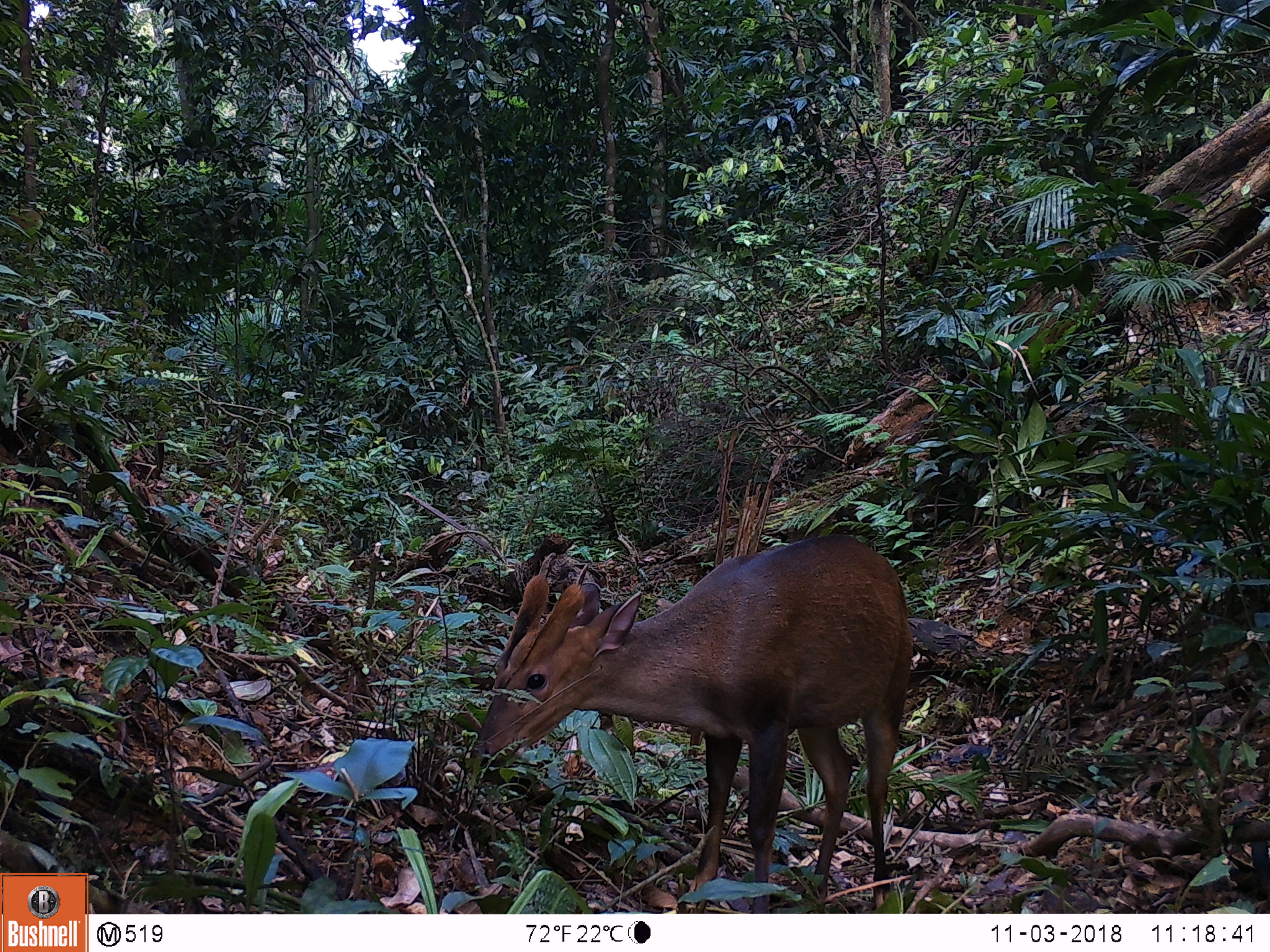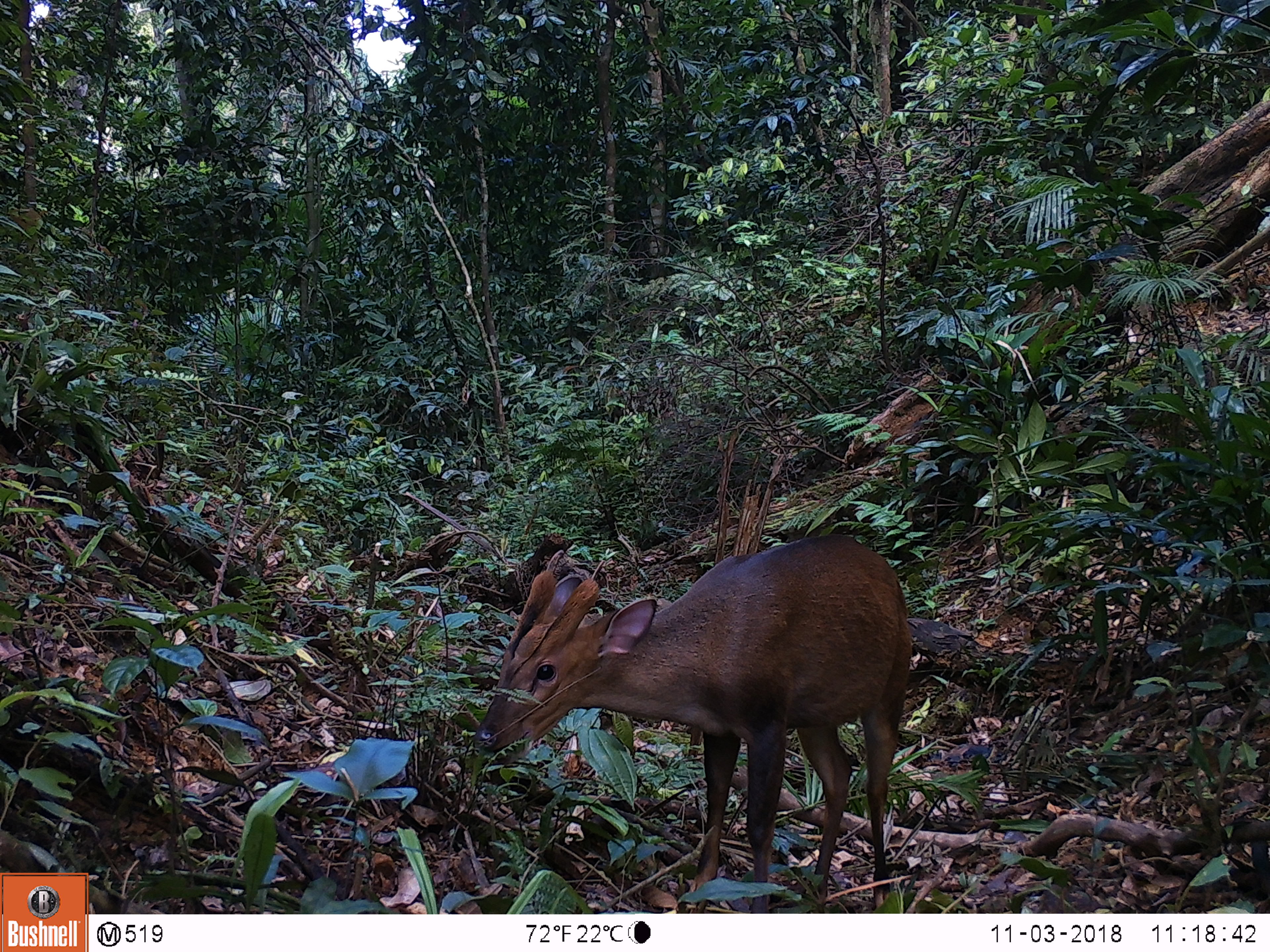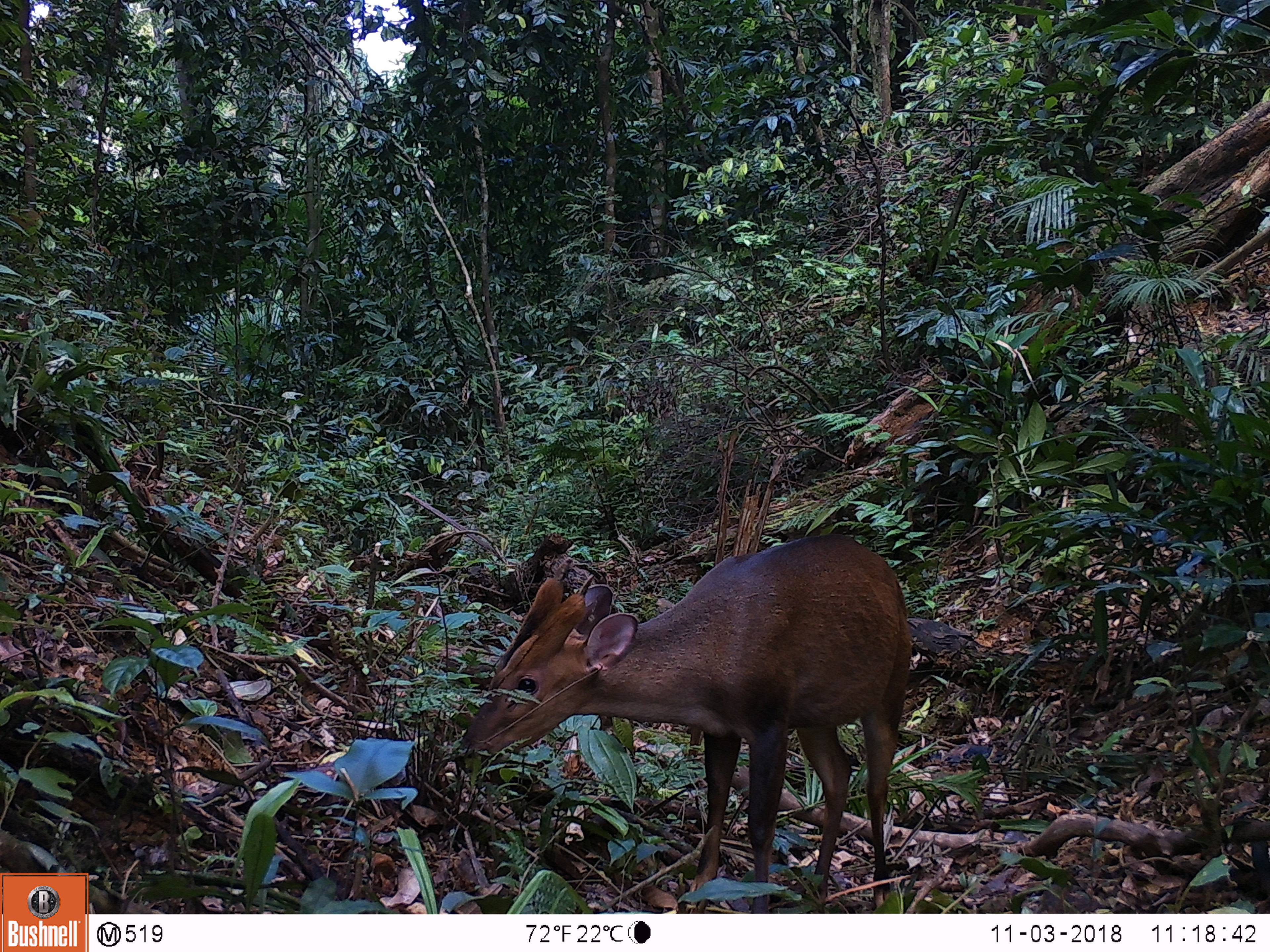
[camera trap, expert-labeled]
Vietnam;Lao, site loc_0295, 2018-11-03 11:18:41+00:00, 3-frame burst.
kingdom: Animalia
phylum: Chordata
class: Mammalia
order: Artiodactyla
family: Cervidae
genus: Muntiacus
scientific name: Muntiacus vuquangensis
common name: large-antlered muntjac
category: large antlered muntjac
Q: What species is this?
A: Large antlered muntjac (large-antlered muntjac) (Muntiacus vuquangensis).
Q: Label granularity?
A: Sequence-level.